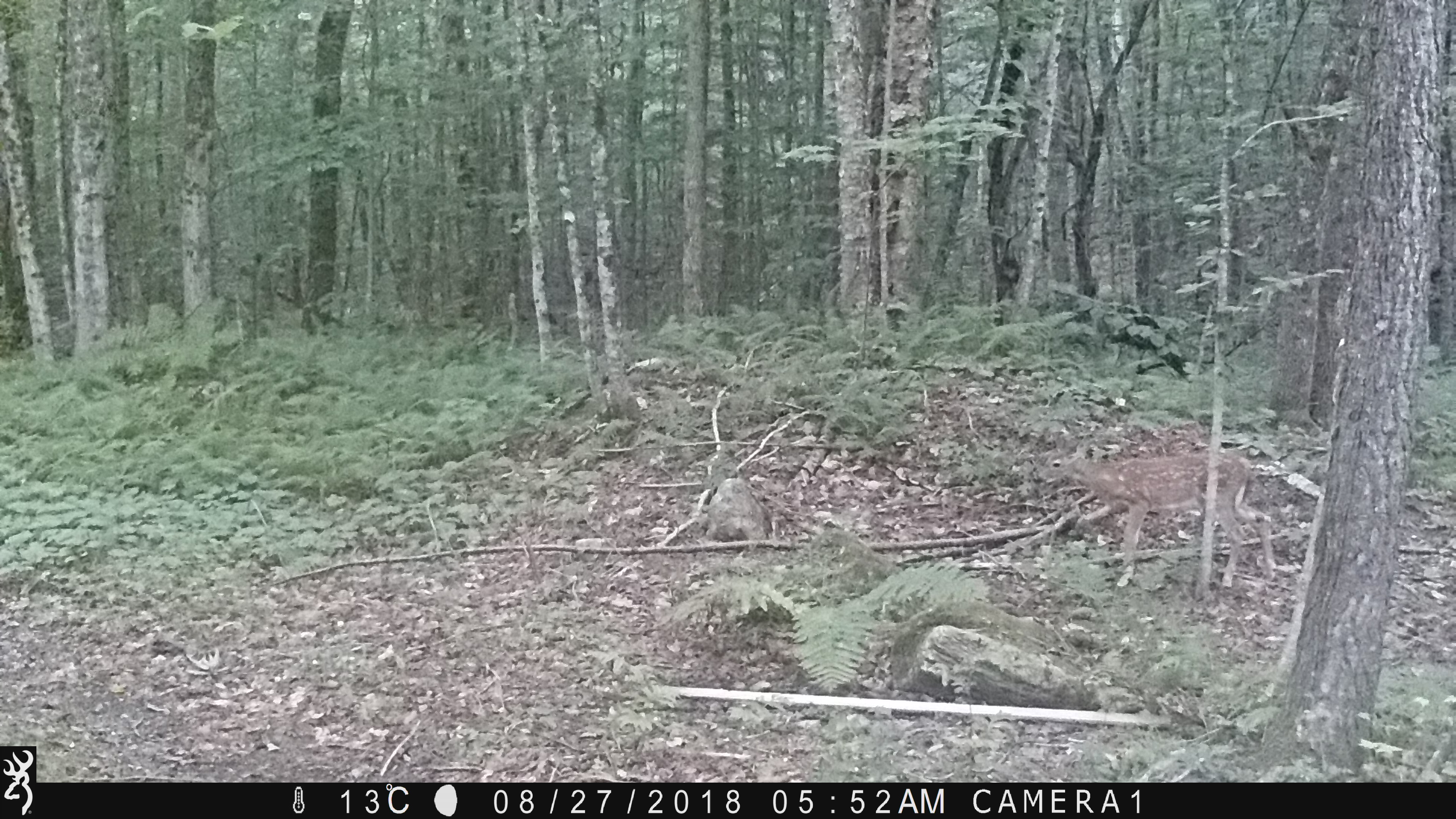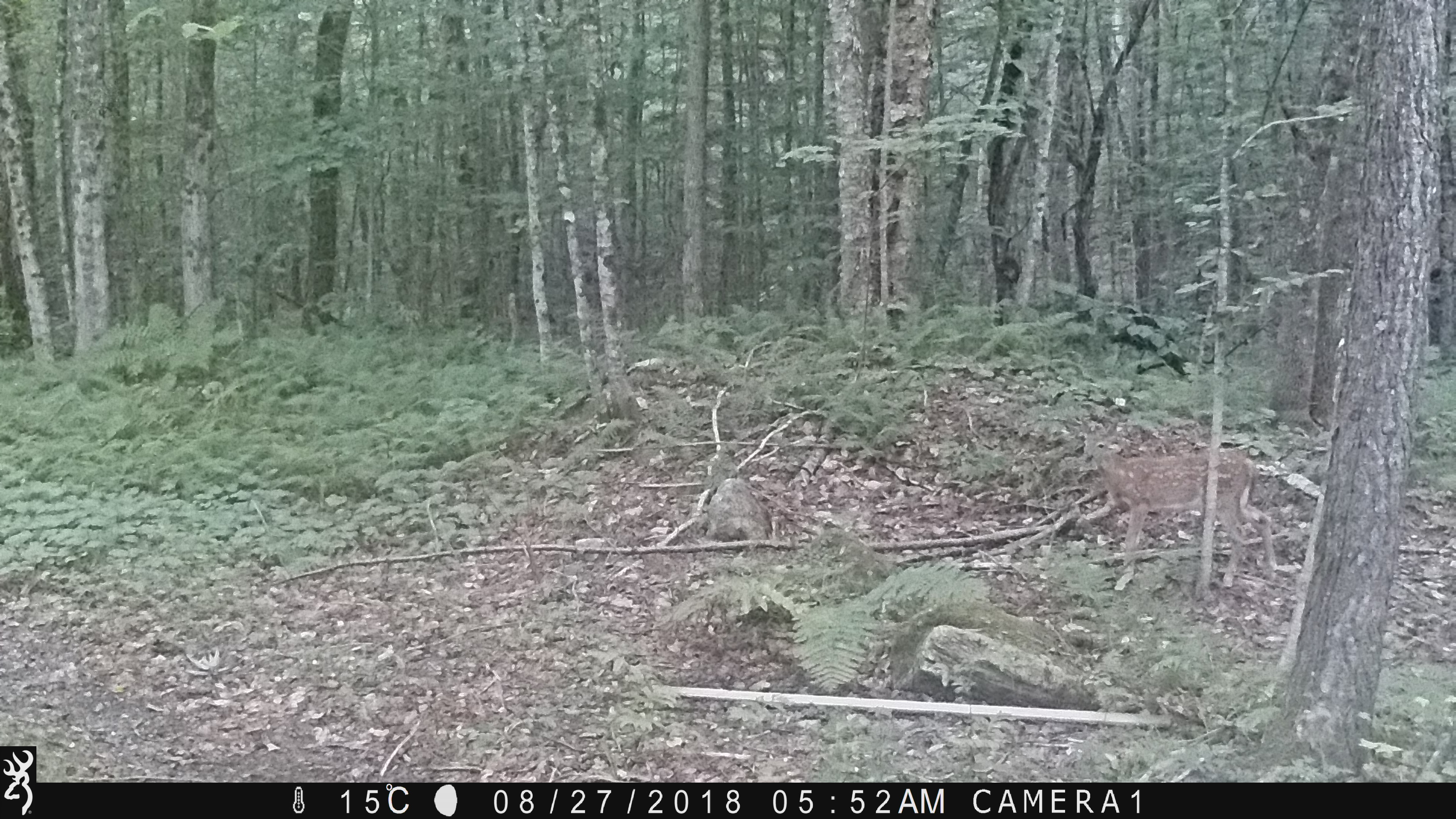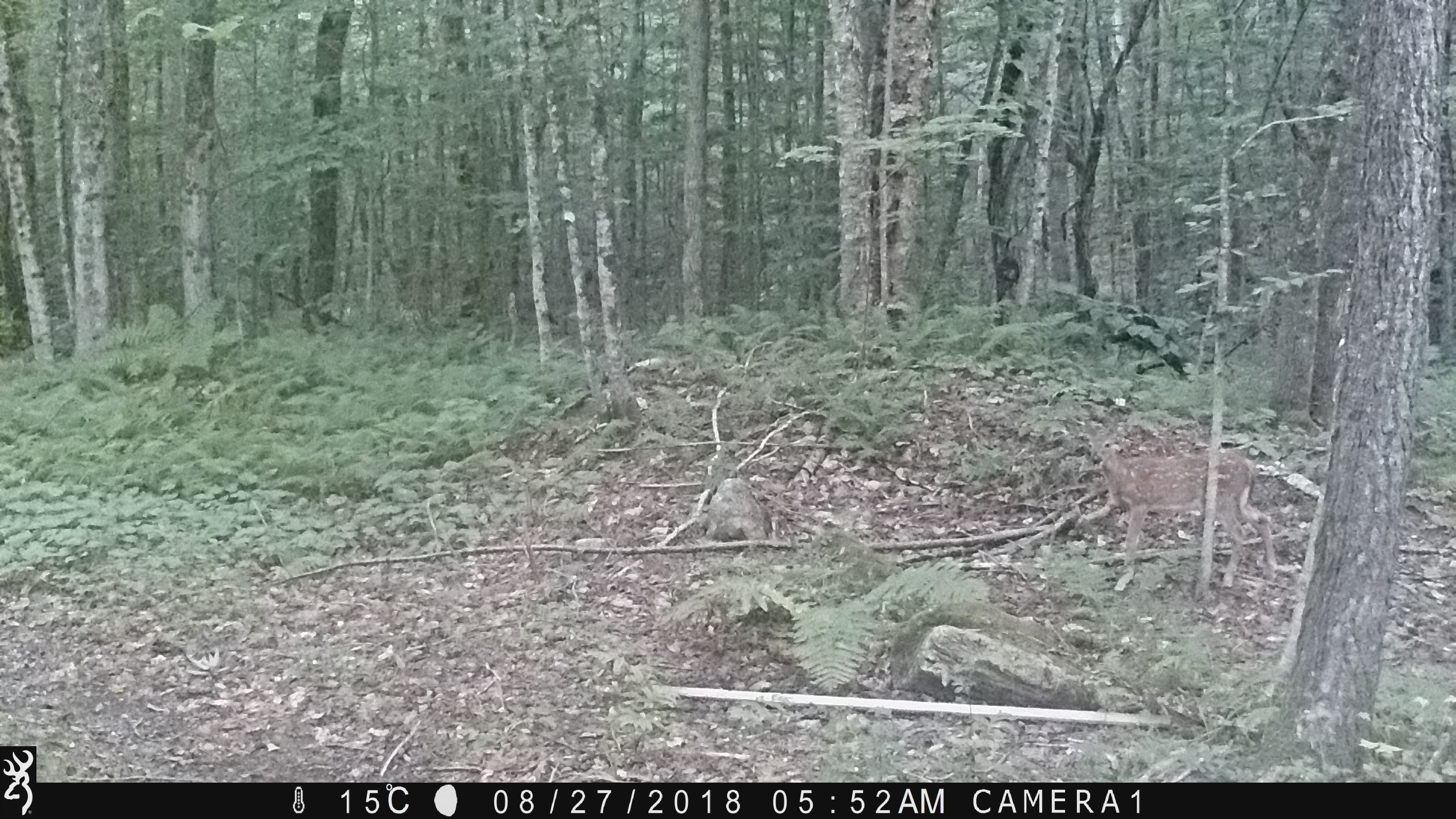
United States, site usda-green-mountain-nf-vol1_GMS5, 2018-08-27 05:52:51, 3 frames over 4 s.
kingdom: Animalia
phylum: Chordata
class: Mammalia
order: Artiodactyla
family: Cervidae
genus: Odocoileus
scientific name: Odocoileus virginianus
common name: white-tailed deer